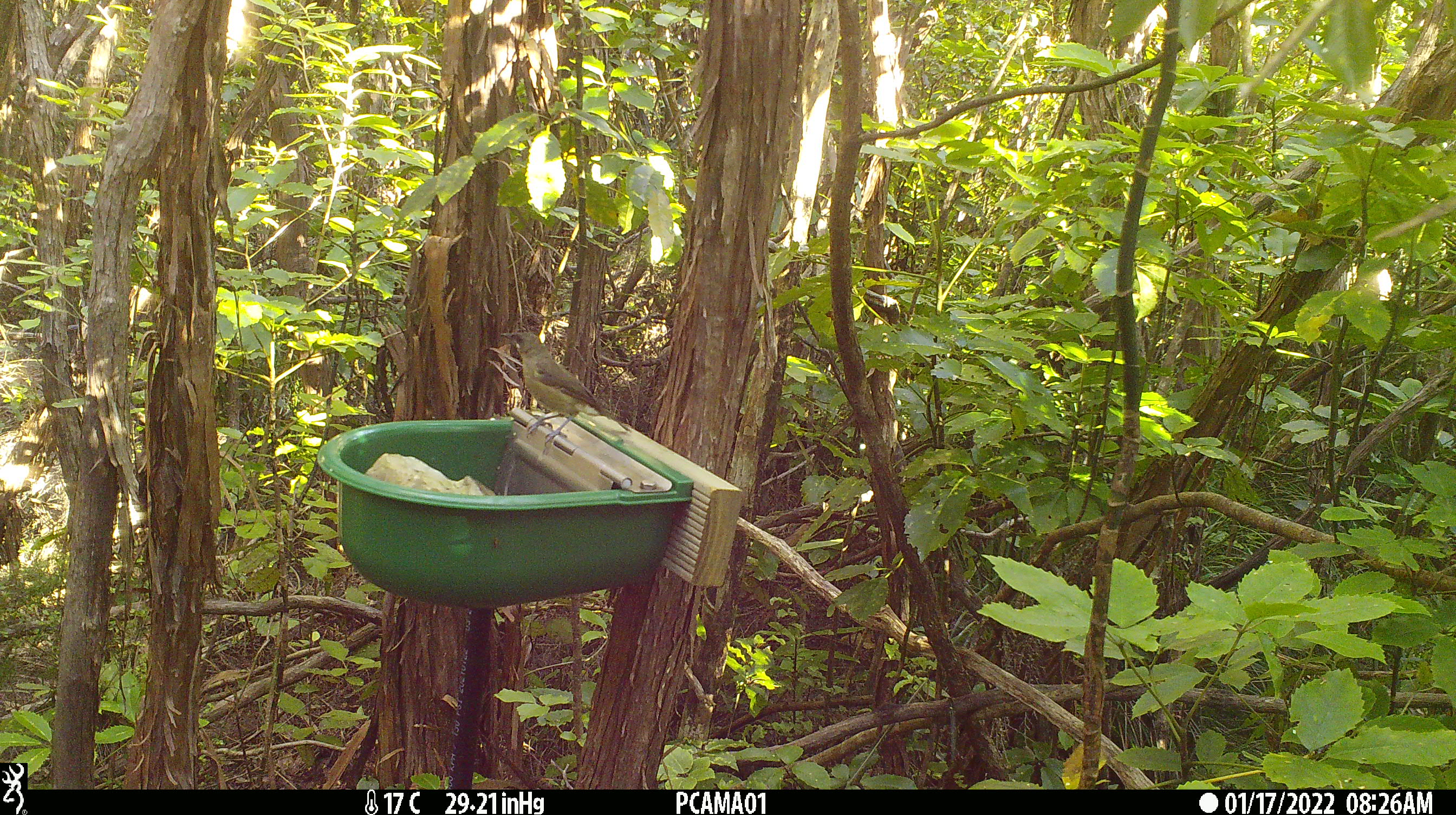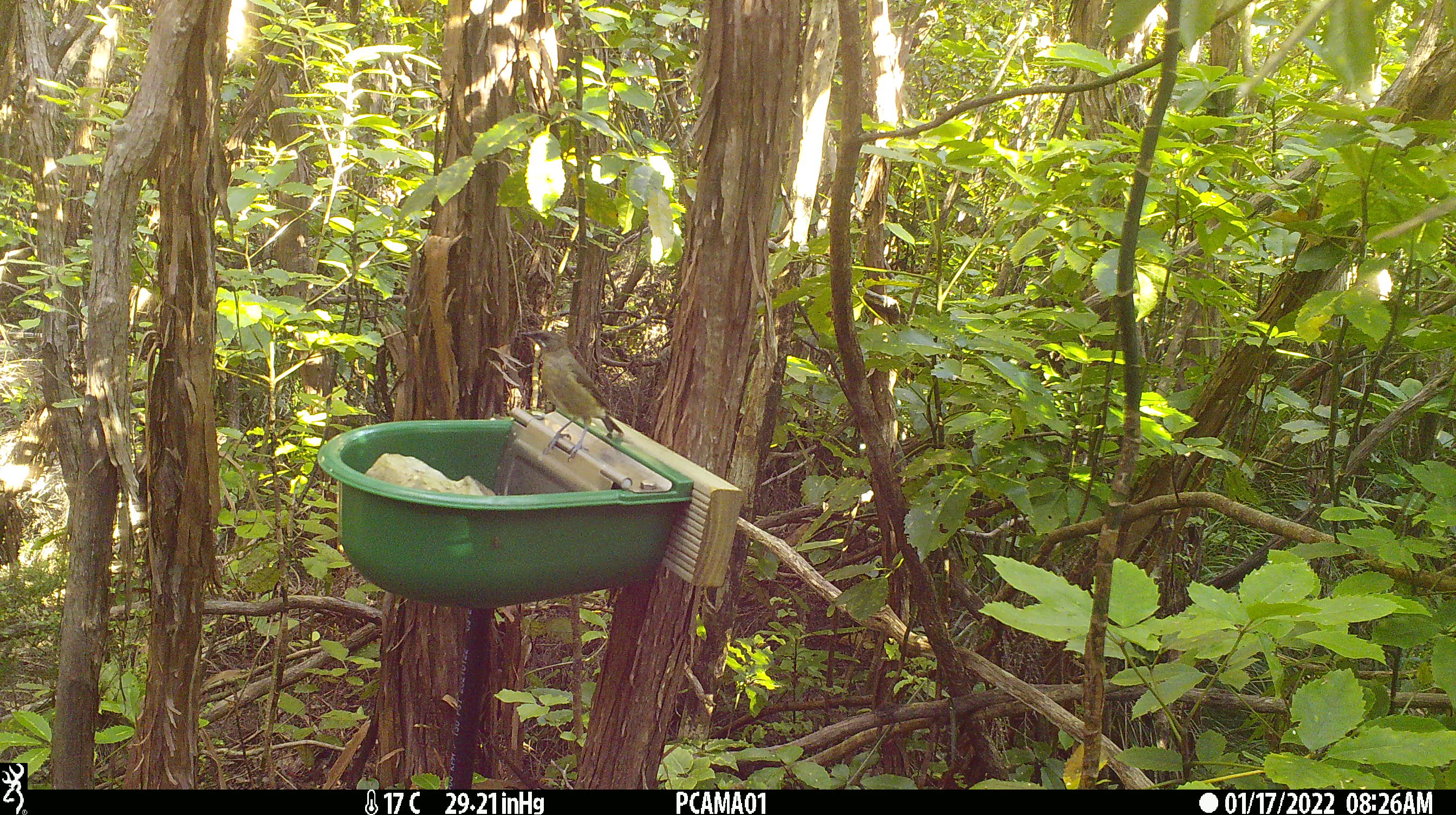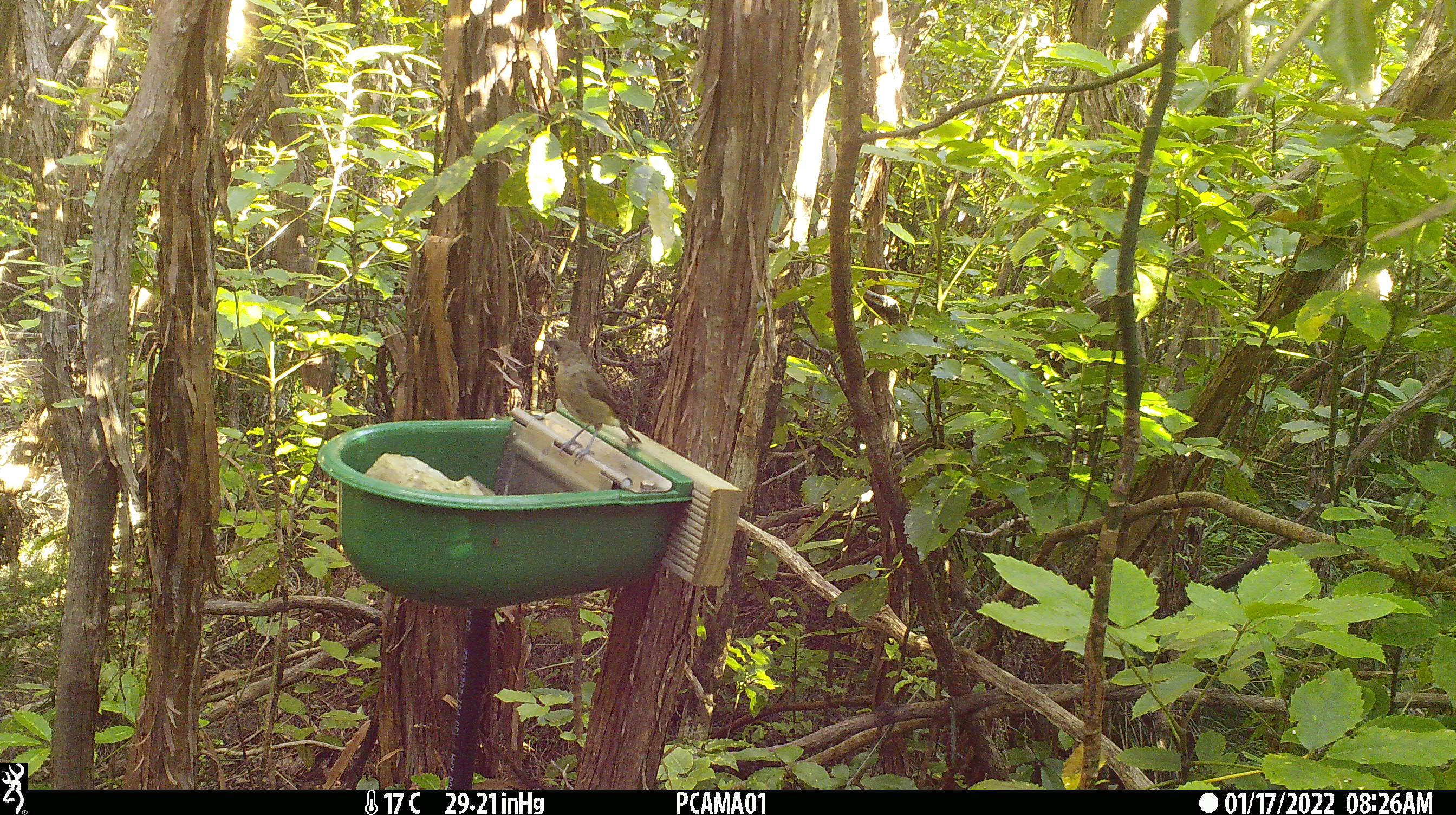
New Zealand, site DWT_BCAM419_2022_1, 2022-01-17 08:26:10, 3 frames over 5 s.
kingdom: Animalia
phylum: Chordata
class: Aves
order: Passeriformes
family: Meliphagidae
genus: Anthornis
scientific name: Anthornis melanura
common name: new zealand bellbird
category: bellbird